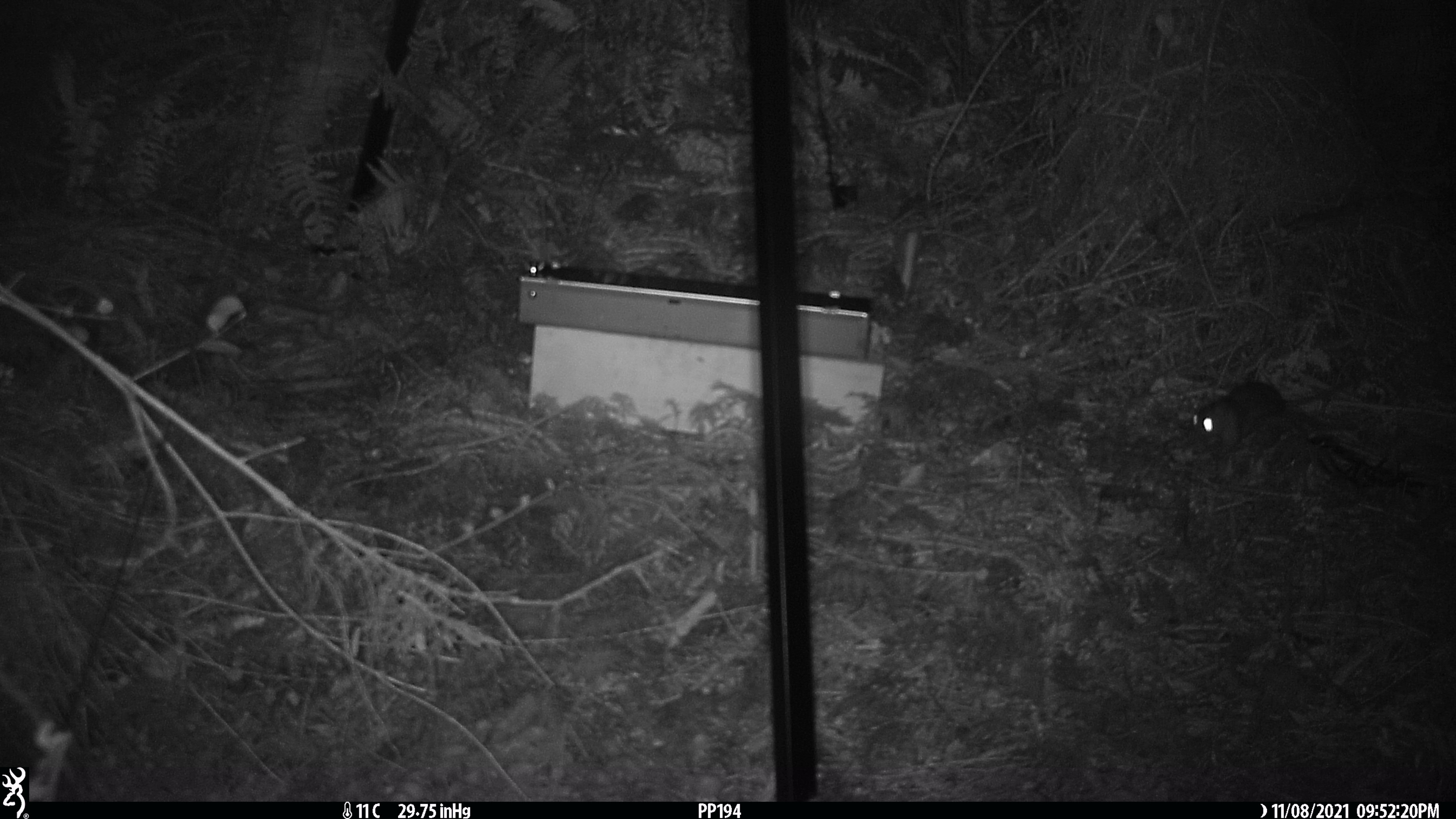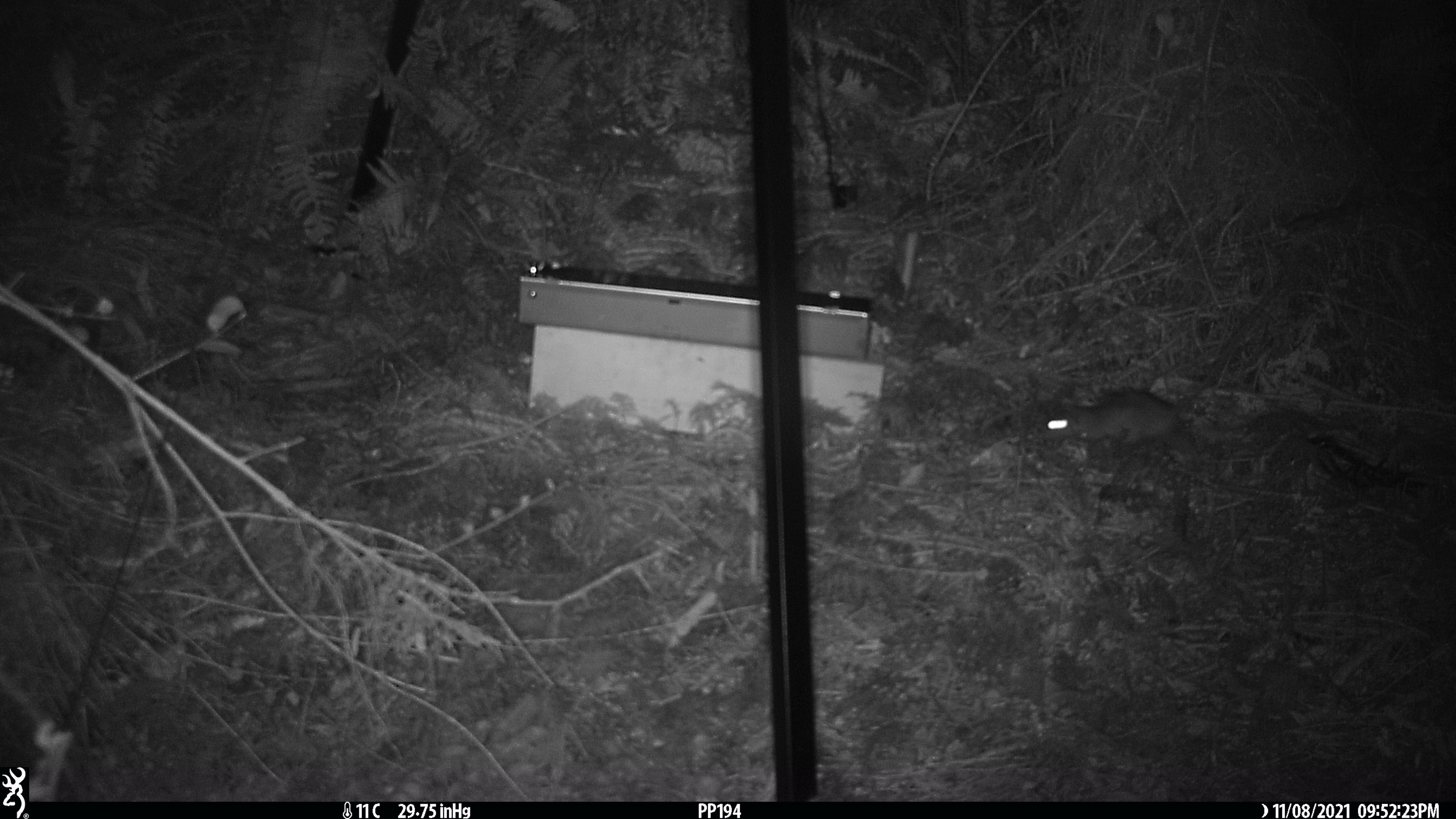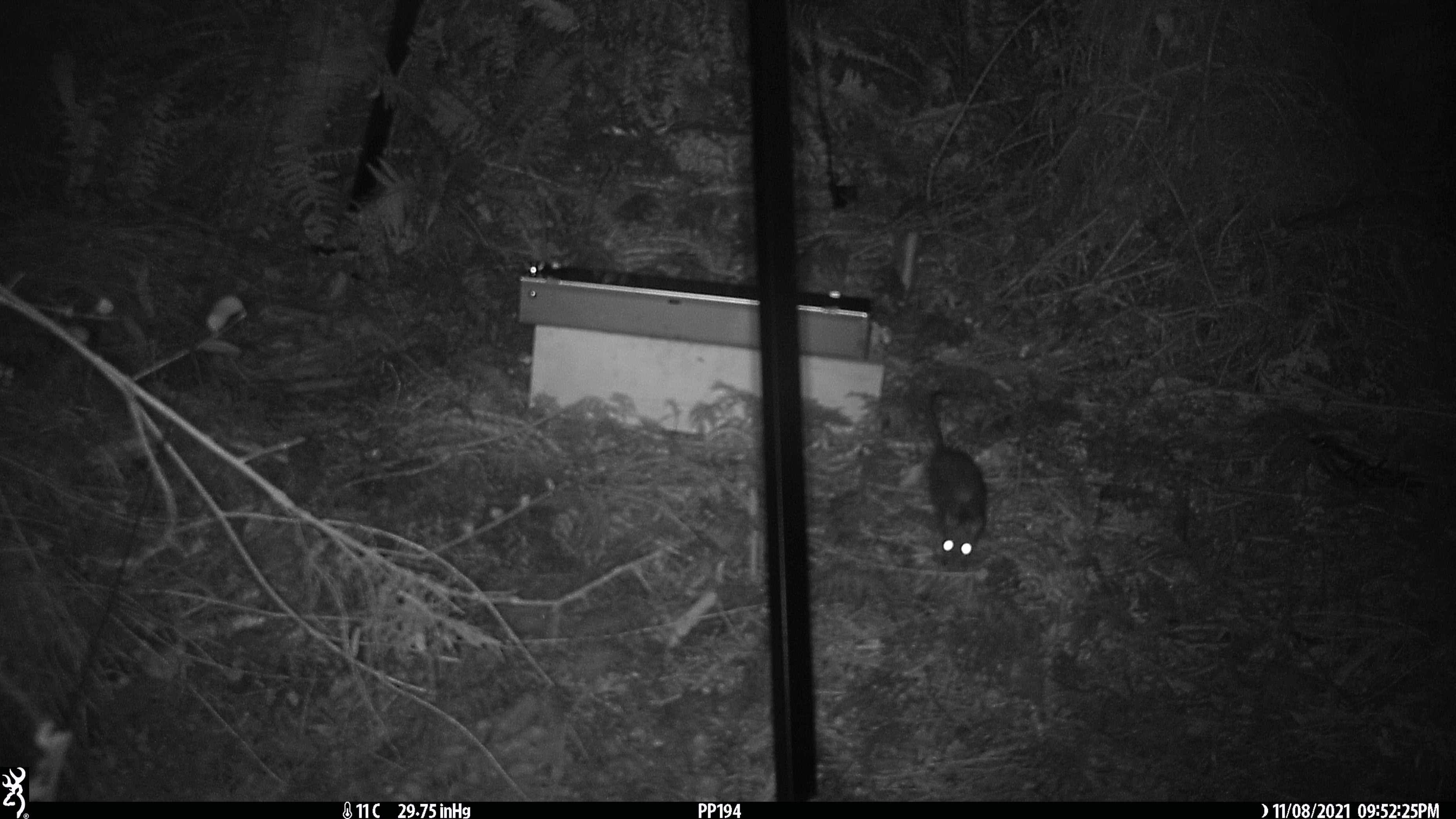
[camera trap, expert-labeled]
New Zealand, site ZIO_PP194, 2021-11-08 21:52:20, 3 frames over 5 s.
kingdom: Animalia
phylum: Chordata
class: Mammalia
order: Rodentia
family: Muridae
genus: Rattus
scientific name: Rattus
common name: rat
Rat (Rattus).